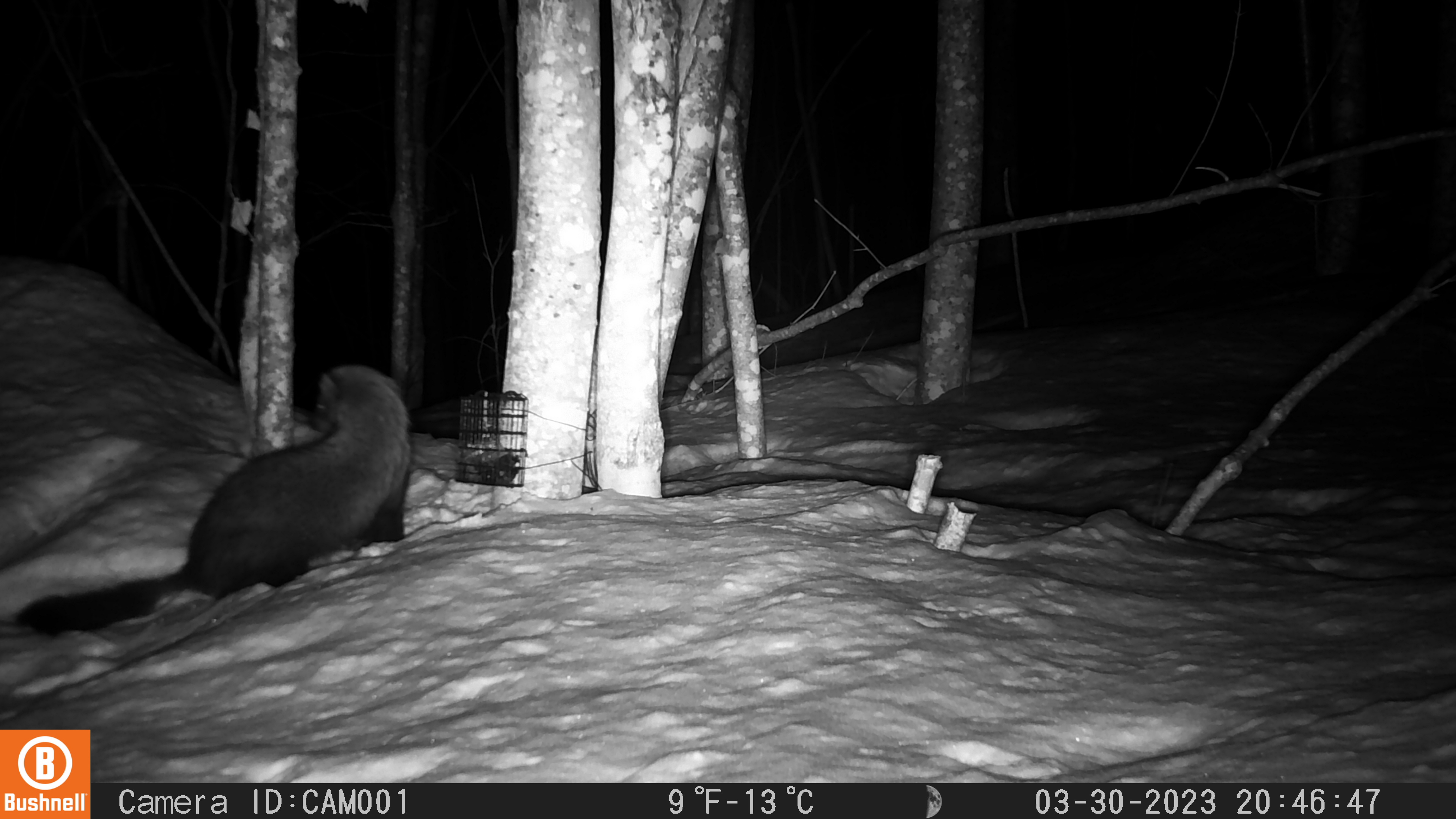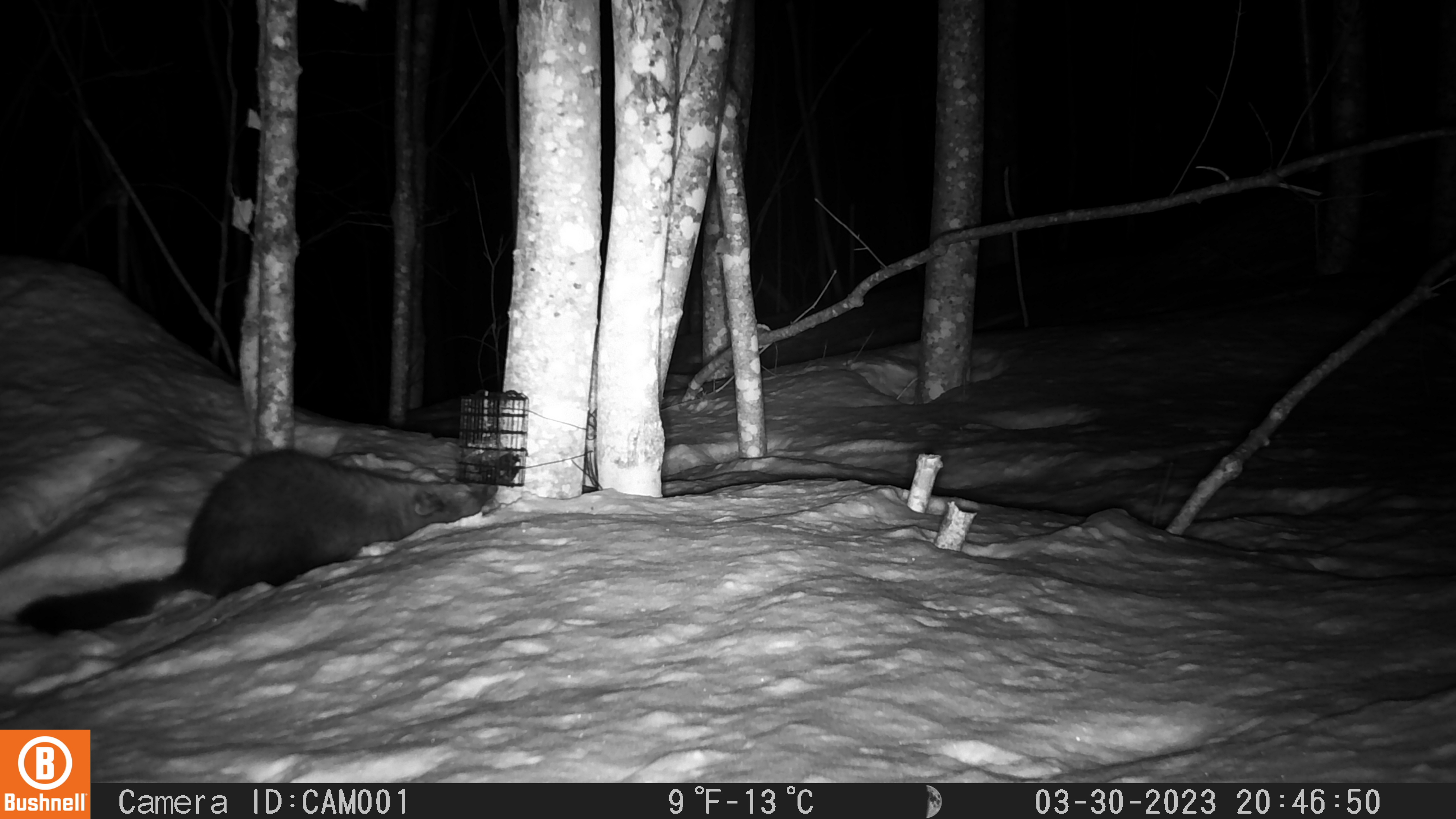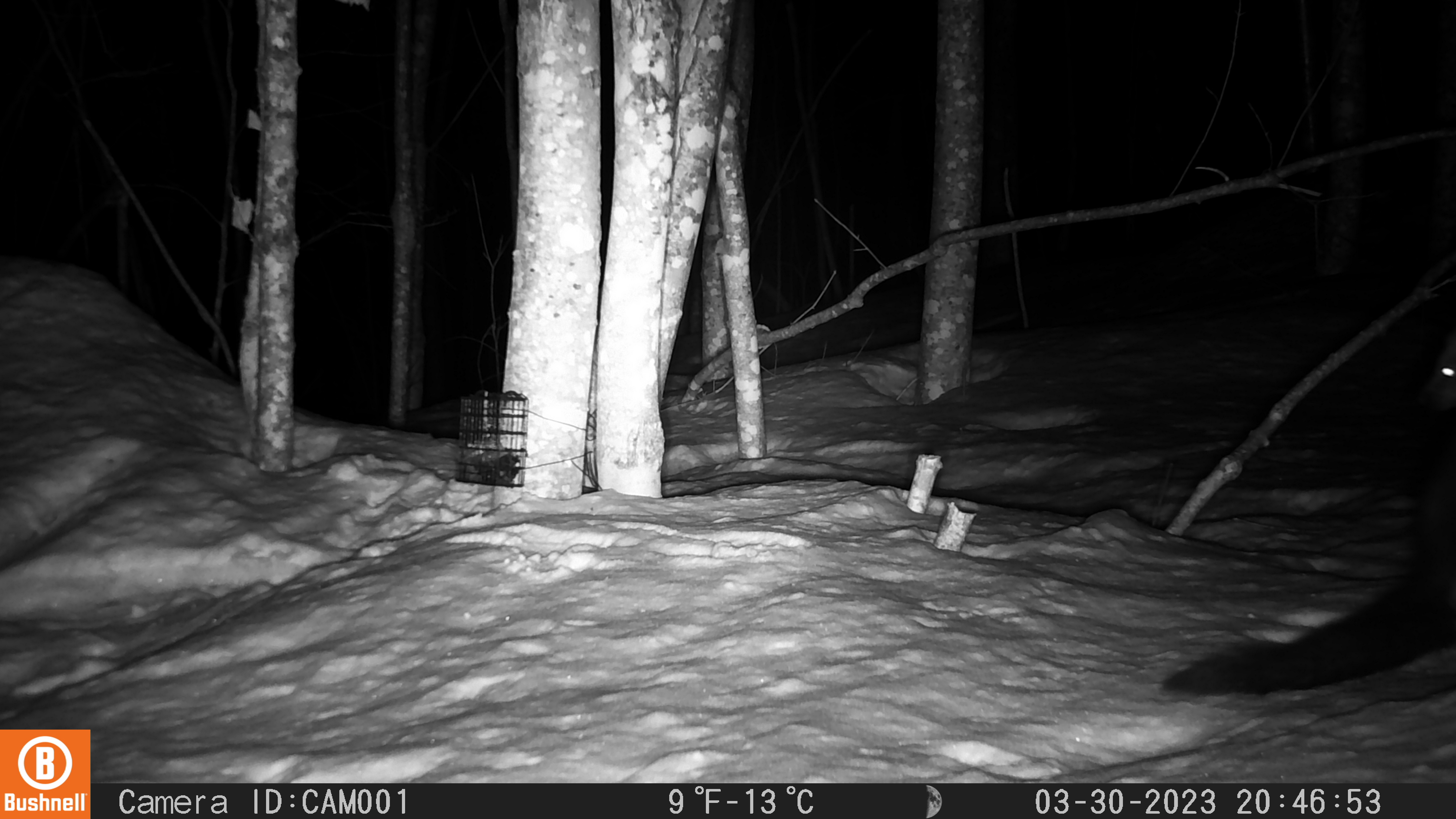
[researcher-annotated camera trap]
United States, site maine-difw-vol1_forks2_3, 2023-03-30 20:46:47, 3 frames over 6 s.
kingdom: Animalia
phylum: Chordata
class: Mammalia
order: Carnivora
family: Mustelidae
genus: Pekania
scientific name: Pekania pennanti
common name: fisher